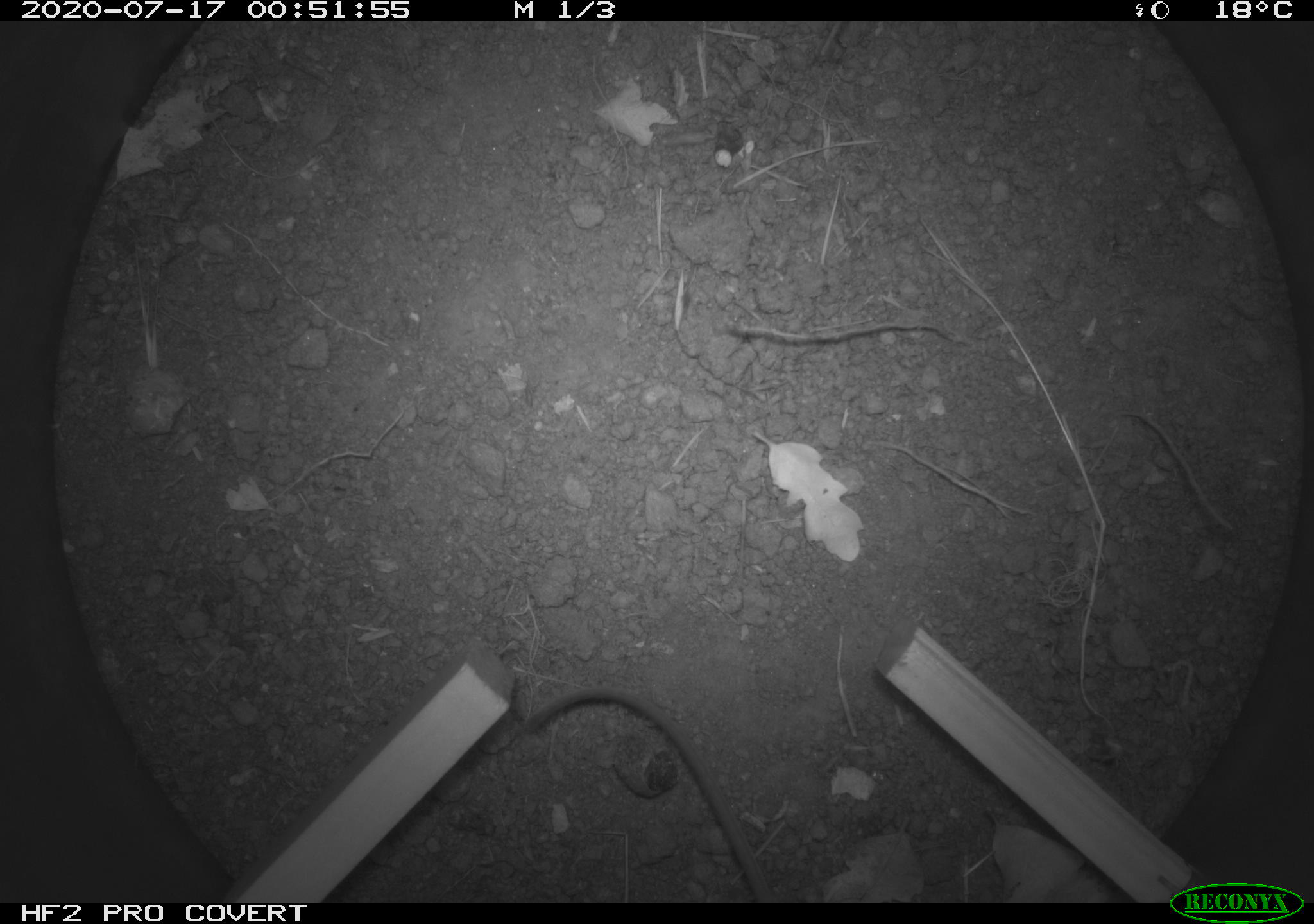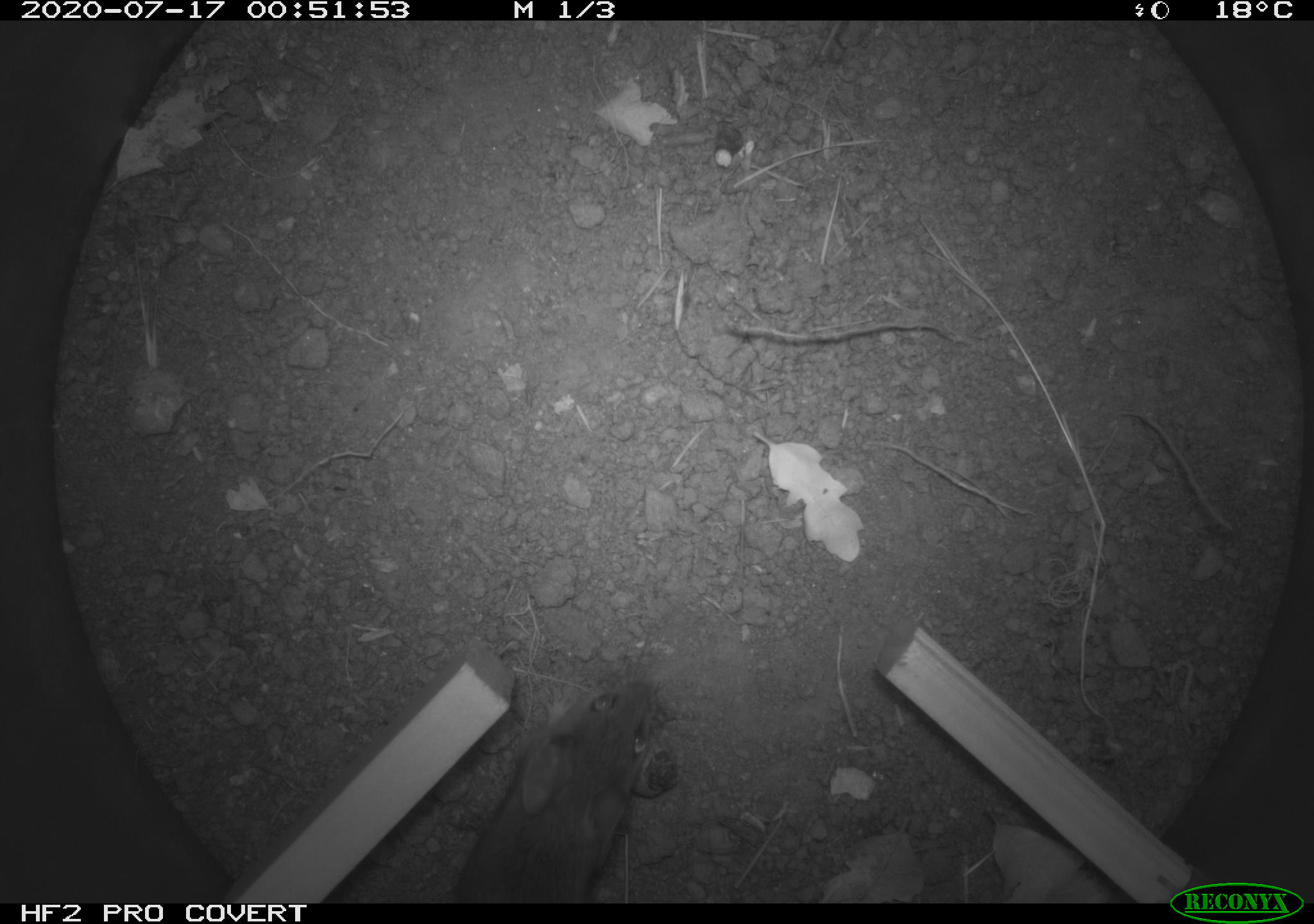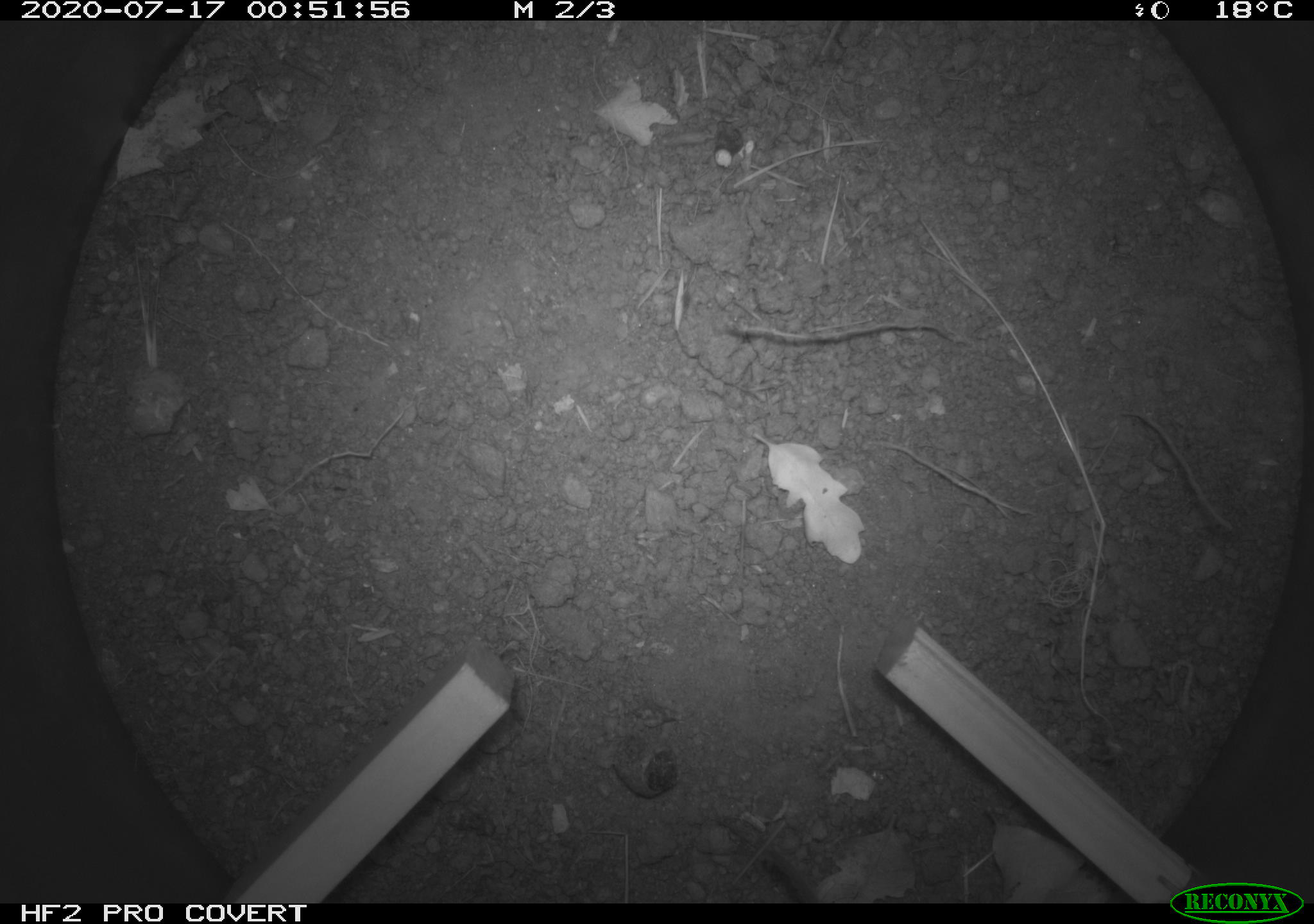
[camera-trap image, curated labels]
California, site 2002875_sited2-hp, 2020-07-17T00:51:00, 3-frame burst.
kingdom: Animalia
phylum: Chordata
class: Mammalia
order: Rodentia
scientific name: Rodentia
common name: rodent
Rodent (Rodentia).